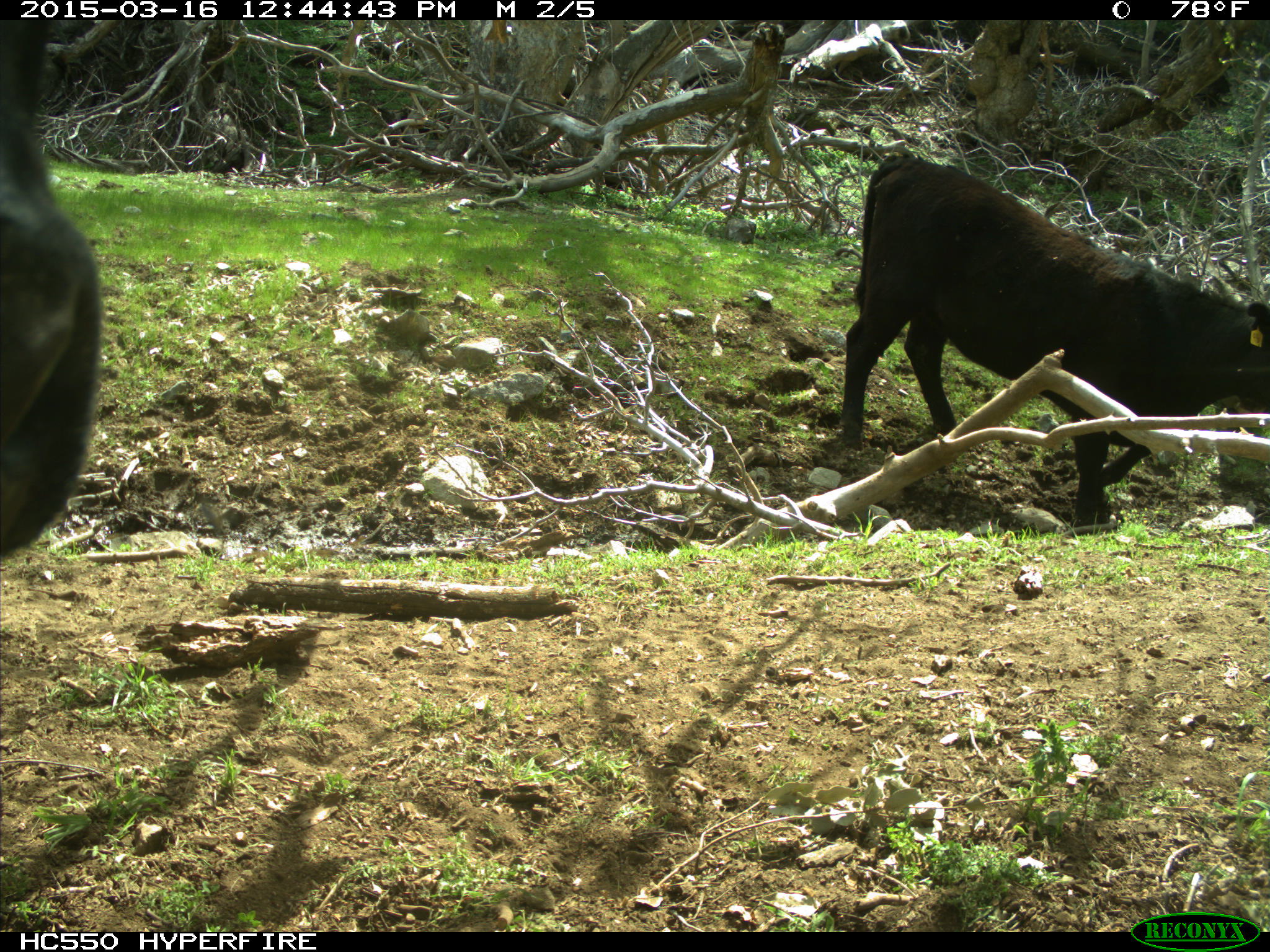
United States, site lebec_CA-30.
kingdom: Animalia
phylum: Chordata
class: Mammalia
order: Artiodactyla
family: Bovidae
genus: Bos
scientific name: Bos taurus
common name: domestic cow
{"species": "Bos taurus (domestic cow)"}